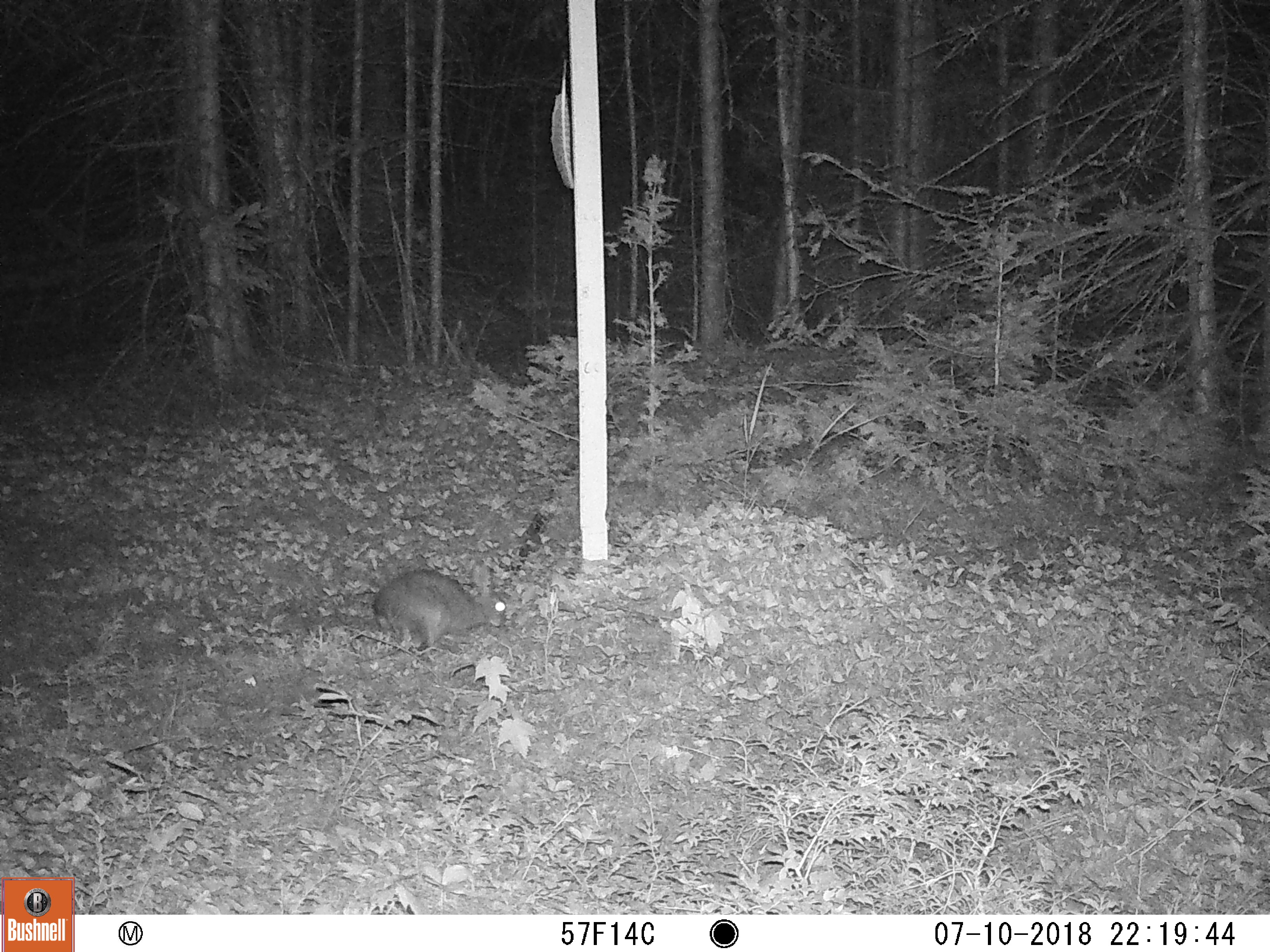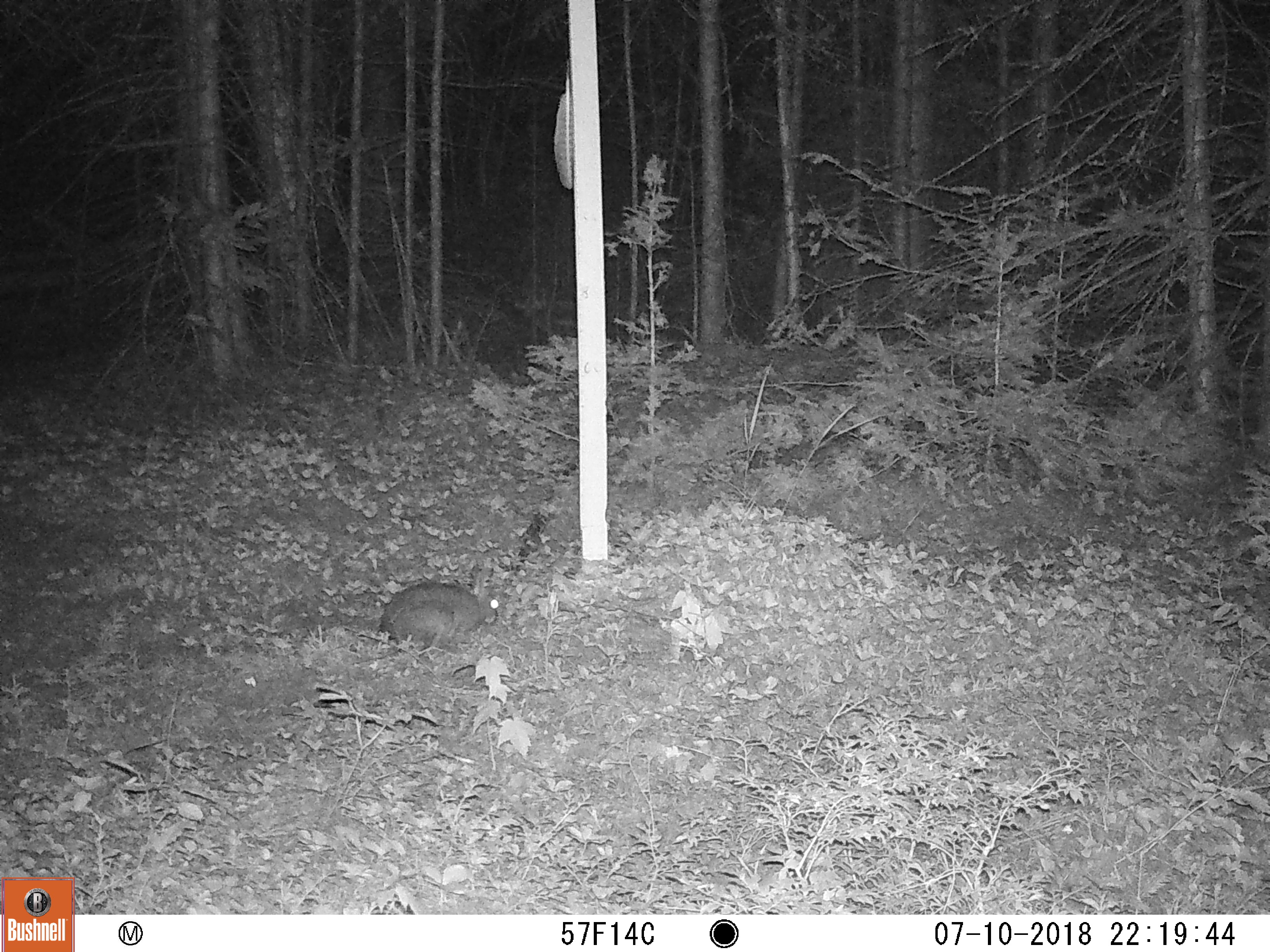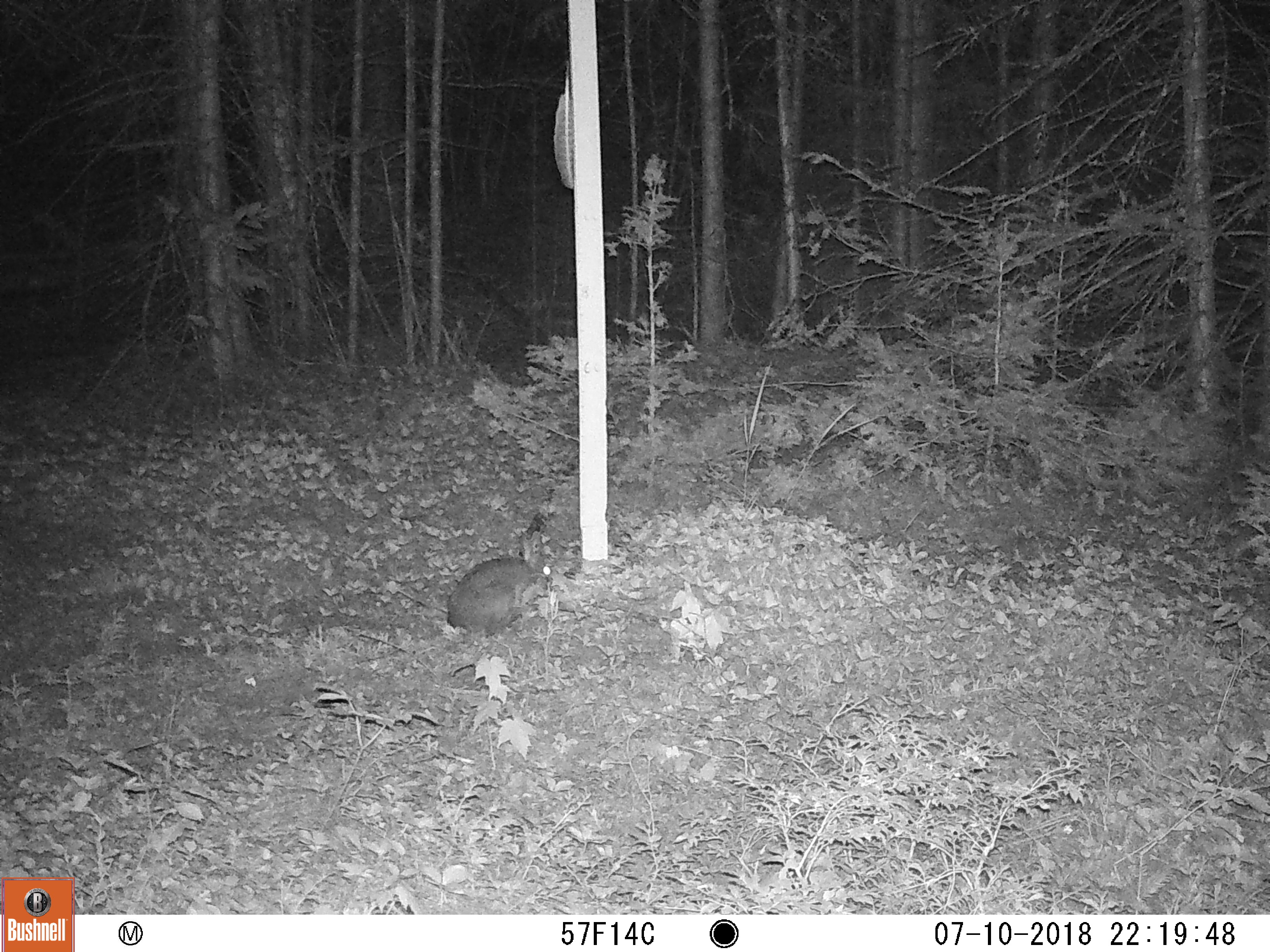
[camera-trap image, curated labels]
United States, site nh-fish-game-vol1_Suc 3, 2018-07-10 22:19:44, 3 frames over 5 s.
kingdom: Animalia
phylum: Chordata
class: Mammalia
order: Lagomorpha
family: Leporidae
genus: Lepus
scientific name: Lepus americanus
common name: snowshoe hare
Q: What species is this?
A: Snowshoe hare (Lepus americanus).